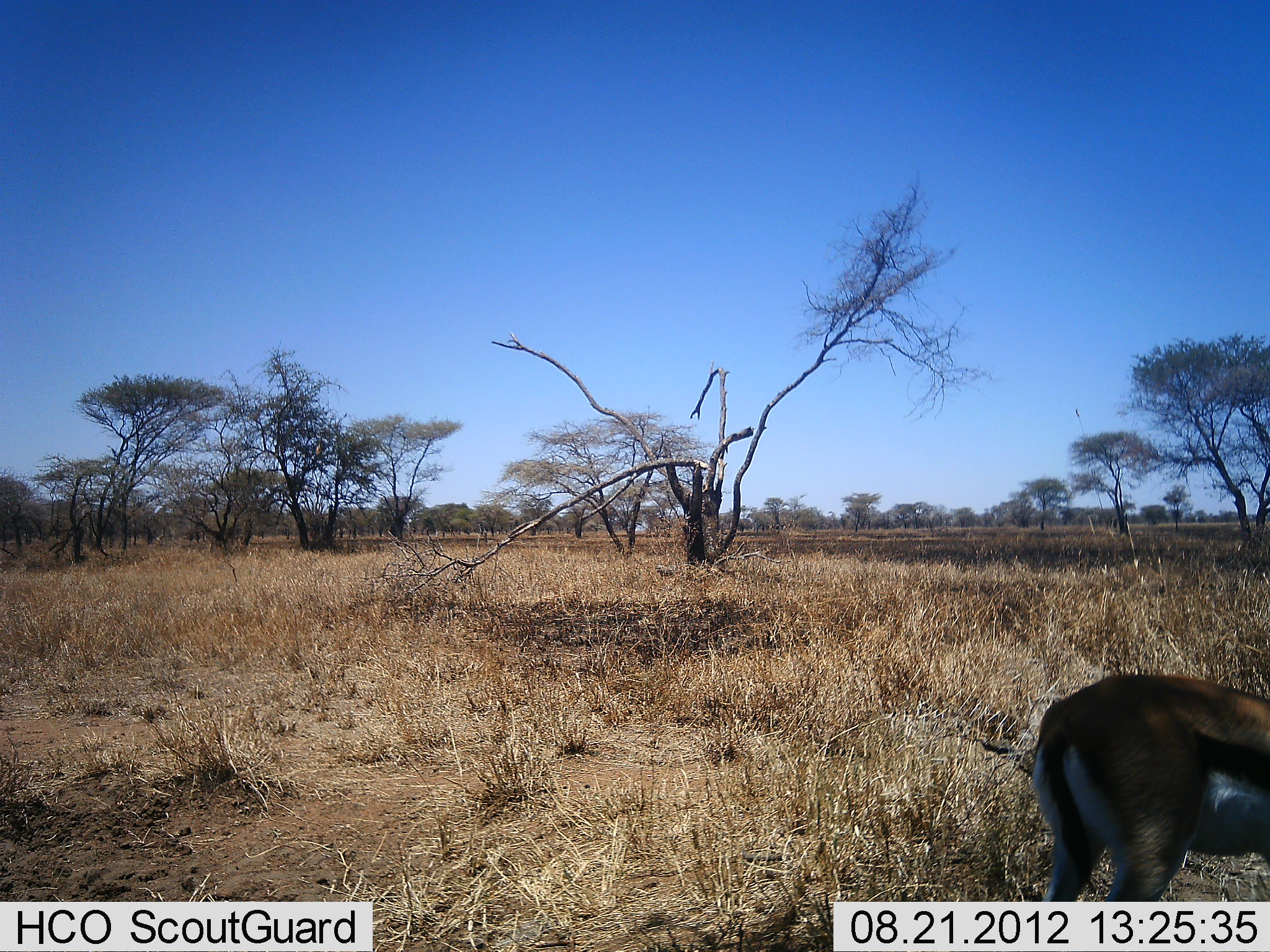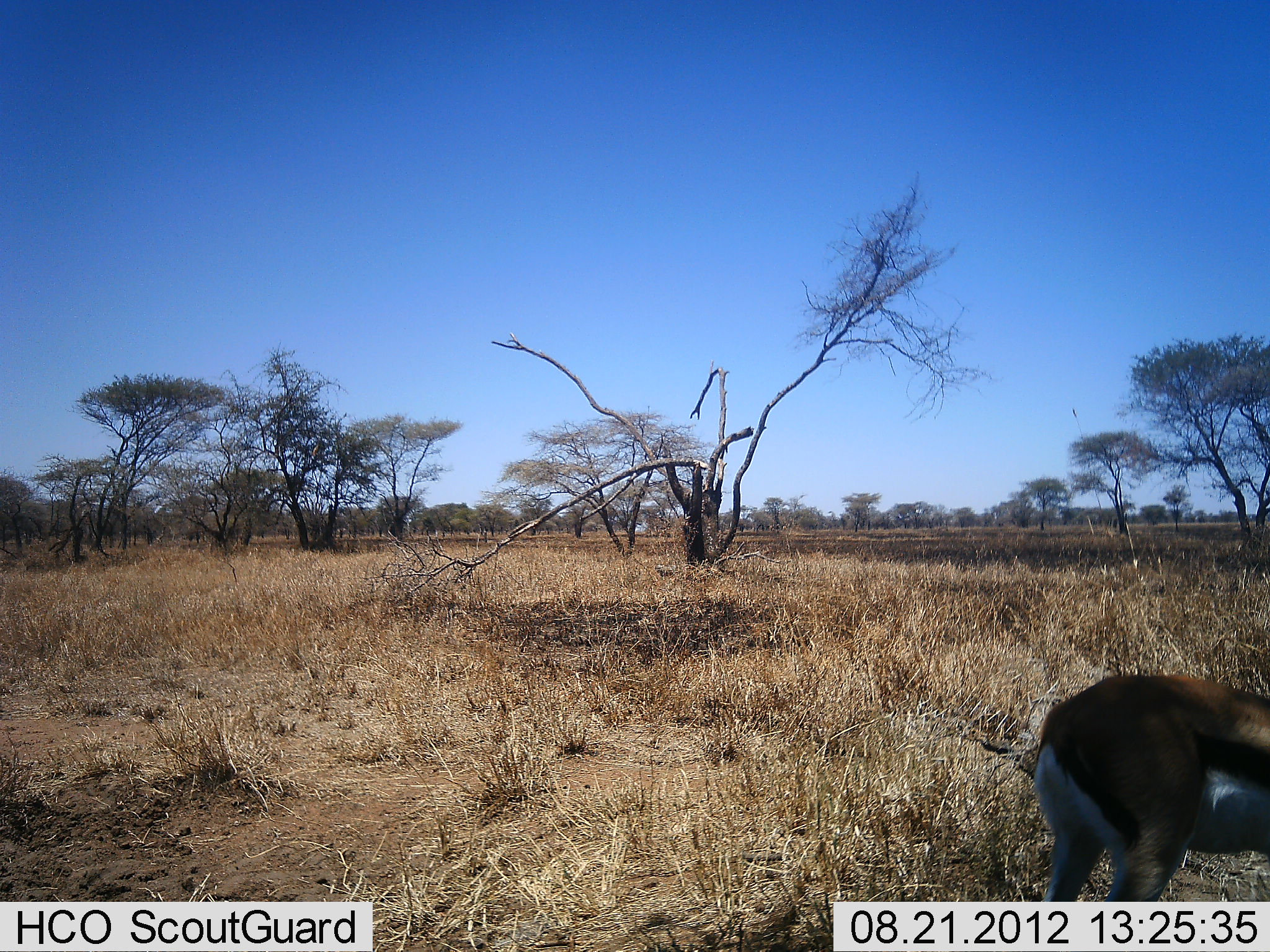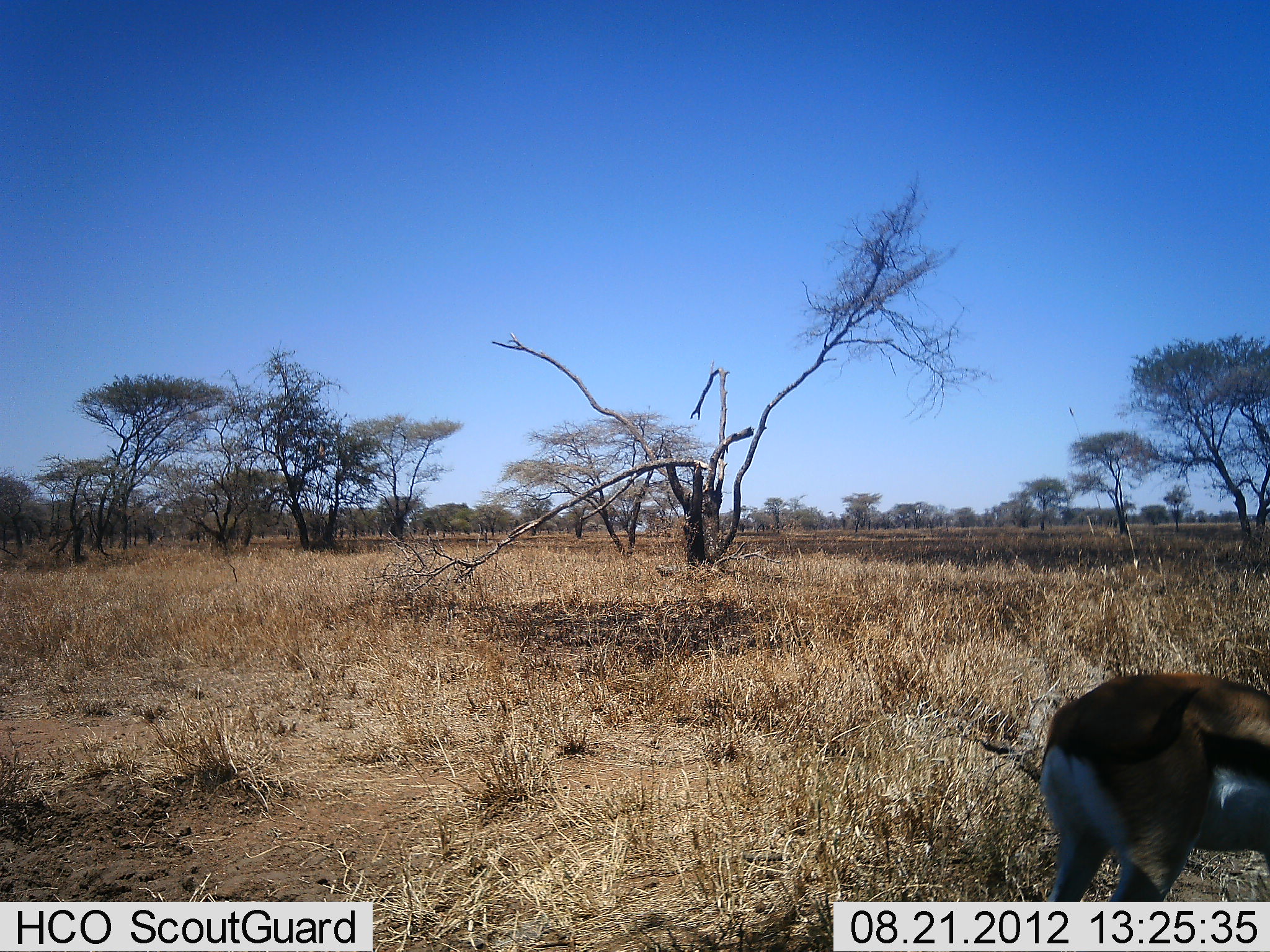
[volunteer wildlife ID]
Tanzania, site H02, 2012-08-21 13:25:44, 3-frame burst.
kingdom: Animalia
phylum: Chordata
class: Mammalia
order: Artiodactyla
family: Bovidae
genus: Eudorcas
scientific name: Eudorcas thomsonii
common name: thomson's gazelle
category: gazellethomsons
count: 1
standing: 100%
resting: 0%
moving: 0%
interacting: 0%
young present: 0%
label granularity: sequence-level